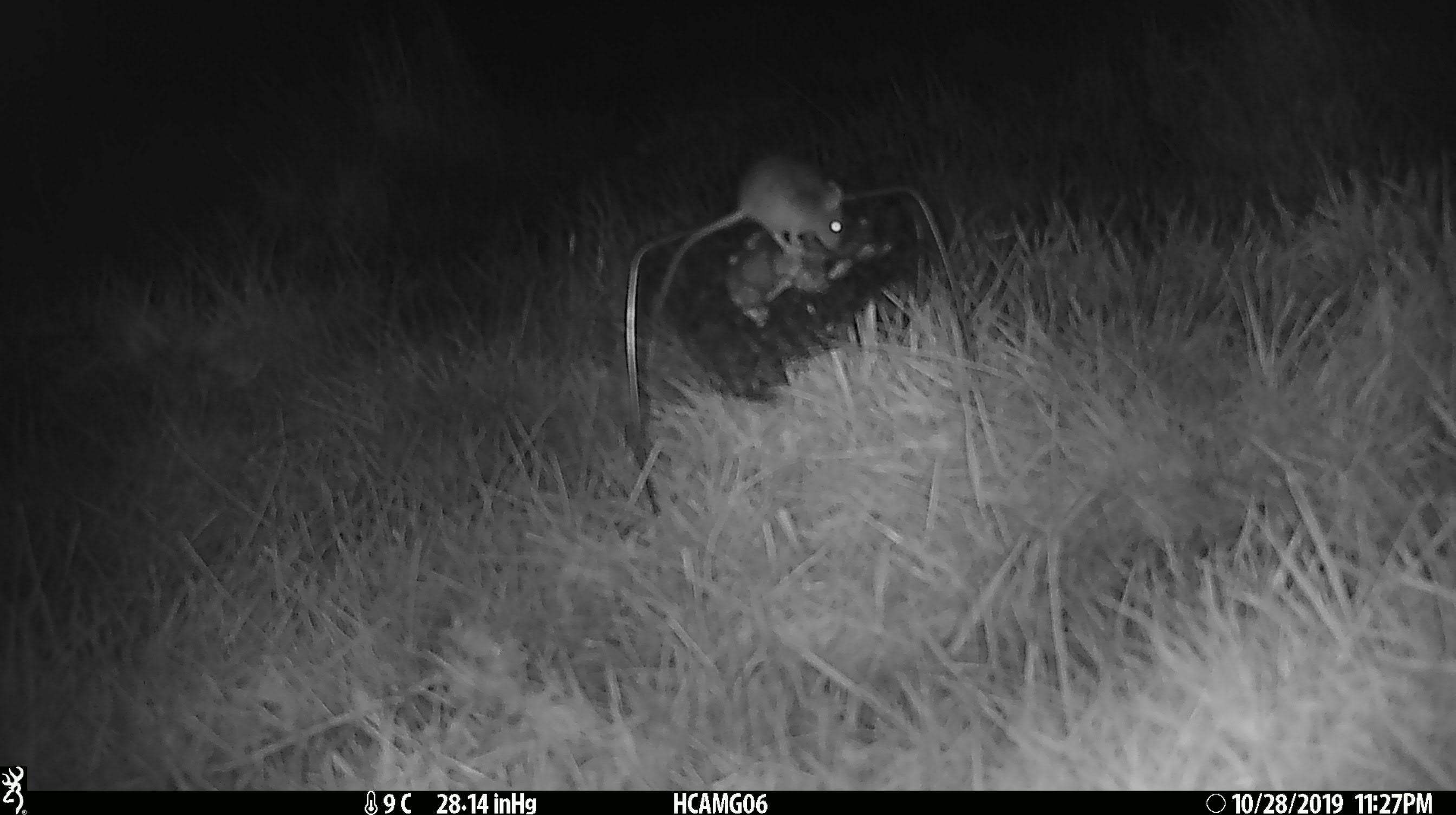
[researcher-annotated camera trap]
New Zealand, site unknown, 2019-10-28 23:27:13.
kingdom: Animalia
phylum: Chordata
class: Mammalia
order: Rodentia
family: Muridae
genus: Mus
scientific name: Mus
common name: mouse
Mouse (Mus).